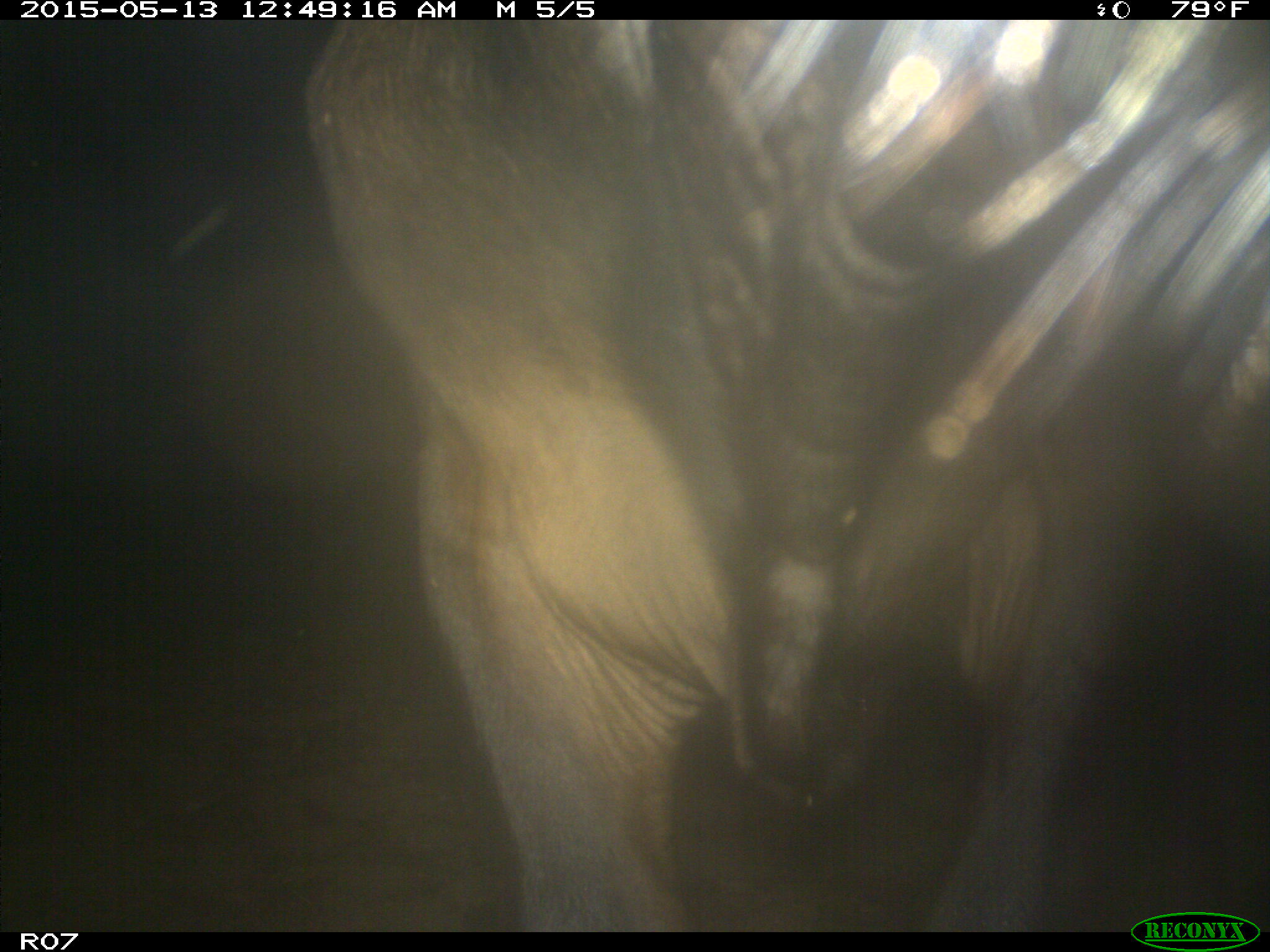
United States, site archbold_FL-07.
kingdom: Animalia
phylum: Chordata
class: Mammalia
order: Artiodactyla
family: Bovidae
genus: Bos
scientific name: Bos taurus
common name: domestic cow